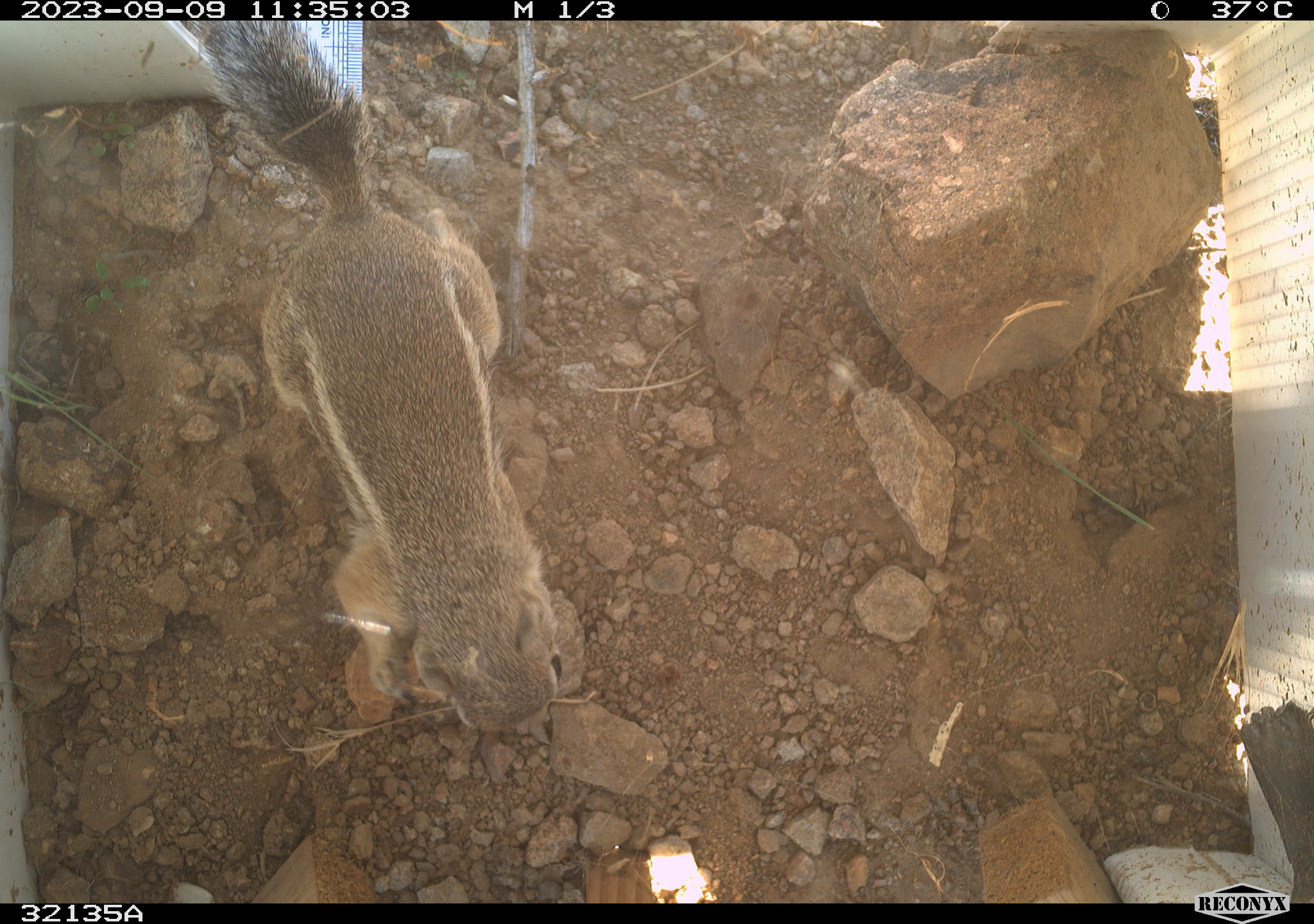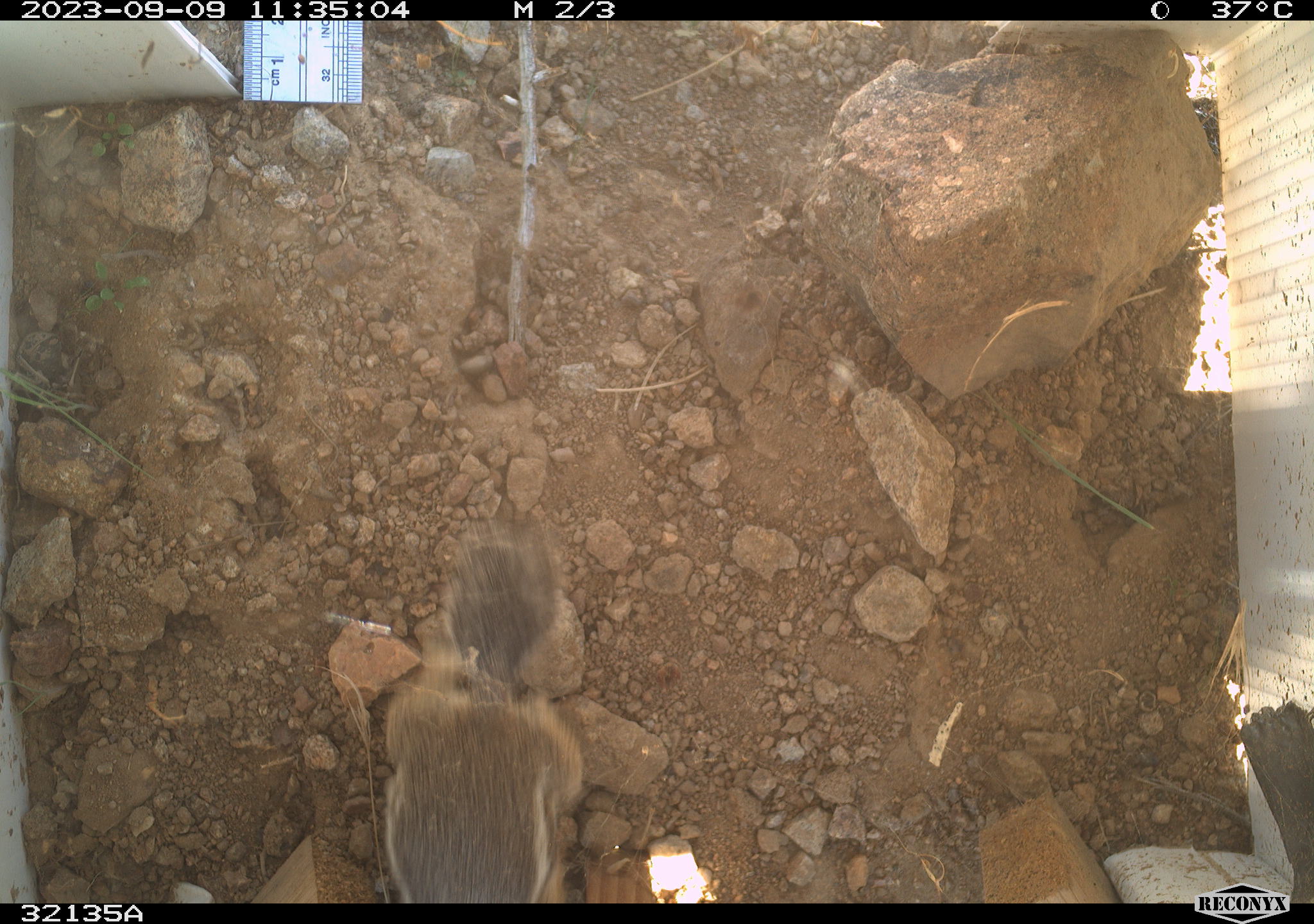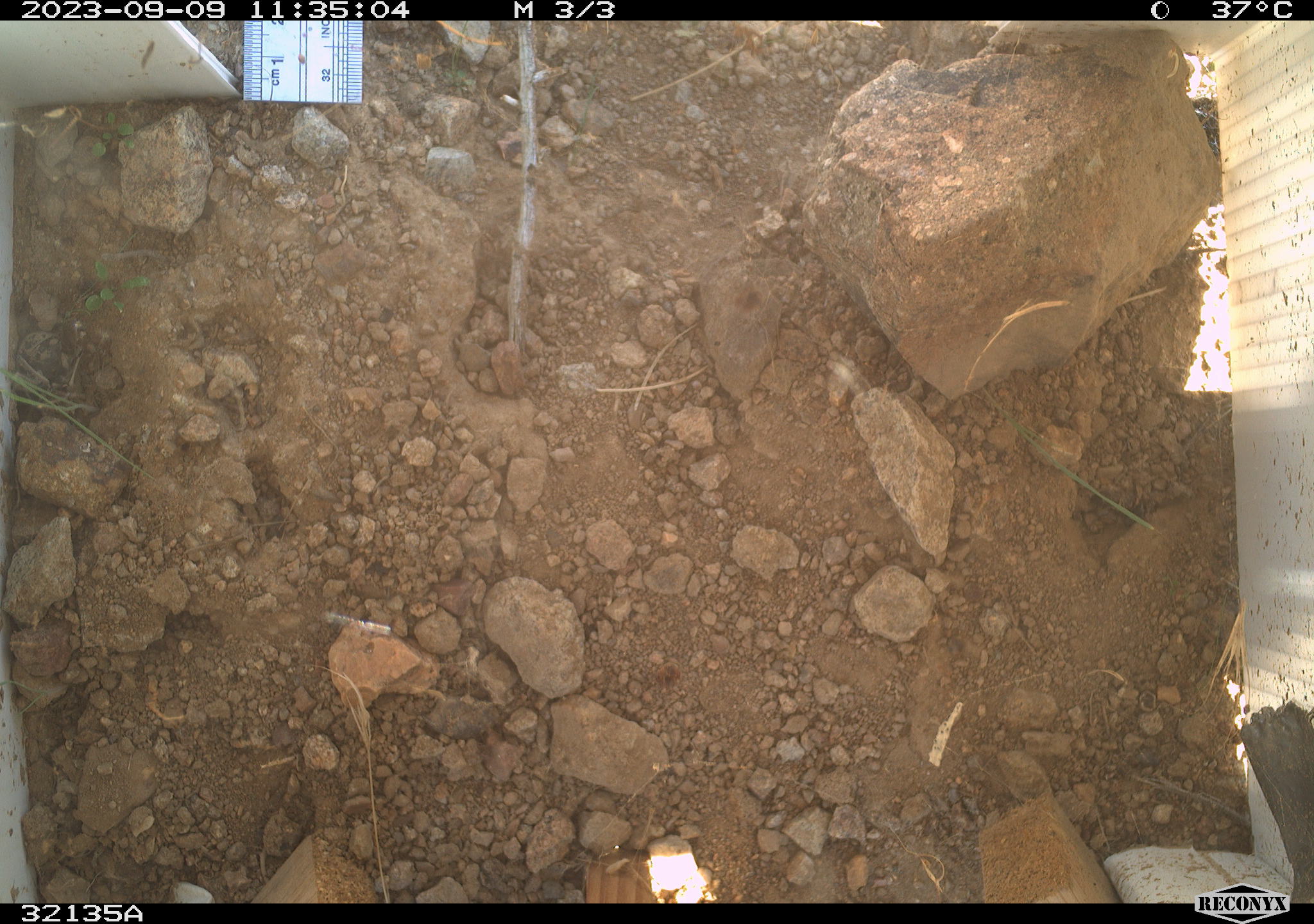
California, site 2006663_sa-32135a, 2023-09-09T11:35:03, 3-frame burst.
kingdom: Animalia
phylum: Chordata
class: Mammalia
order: Rodentia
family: Sciuridae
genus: Ammospermophilus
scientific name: Ammospermophilus leucurus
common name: white-tailed antelope squirrel